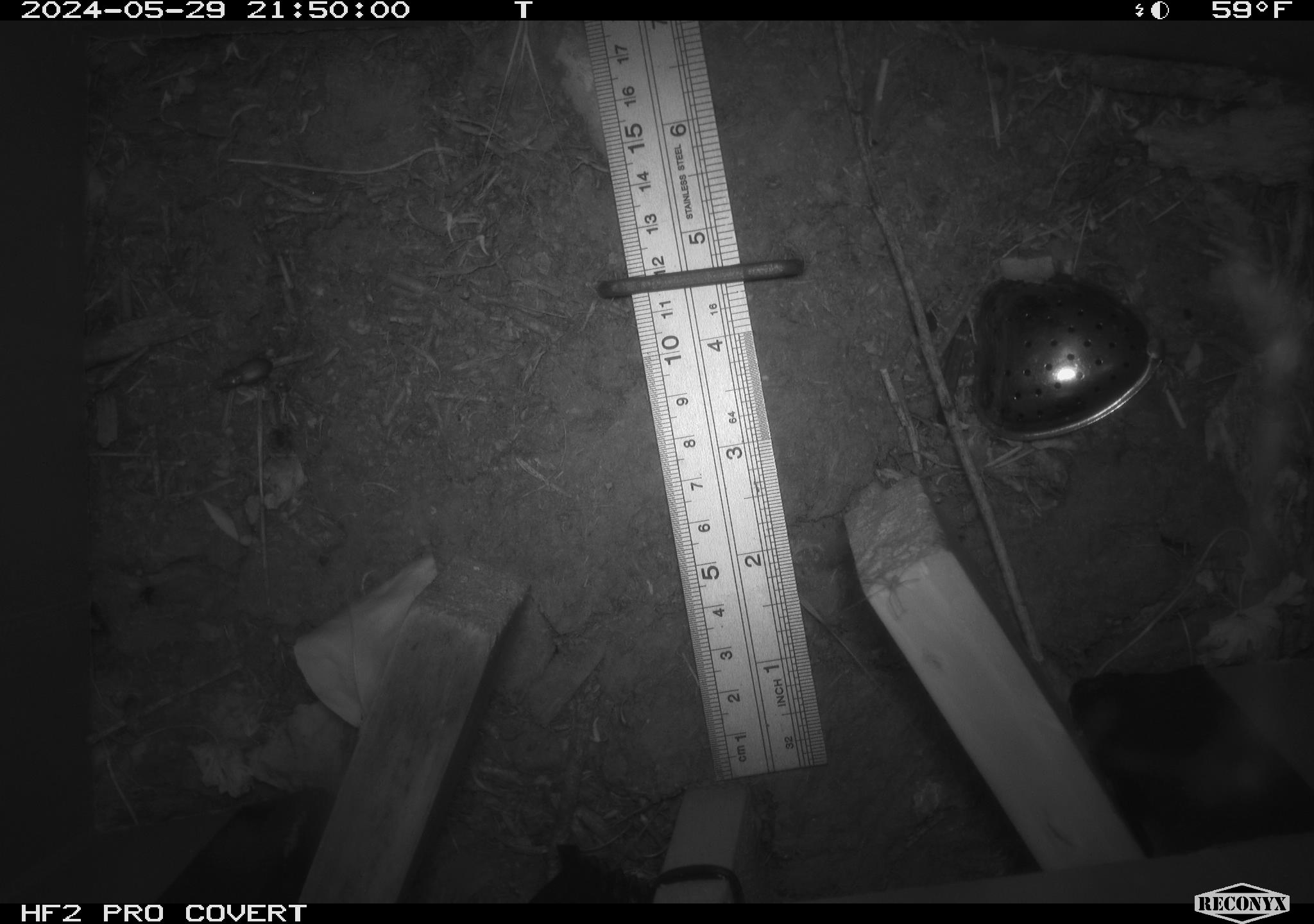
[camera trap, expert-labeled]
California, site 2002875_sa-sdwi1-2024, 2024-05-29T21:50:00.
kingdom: Animalia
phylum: Arthropoda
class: Insecta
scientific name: Insecta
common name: insect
Insect (Insecta).